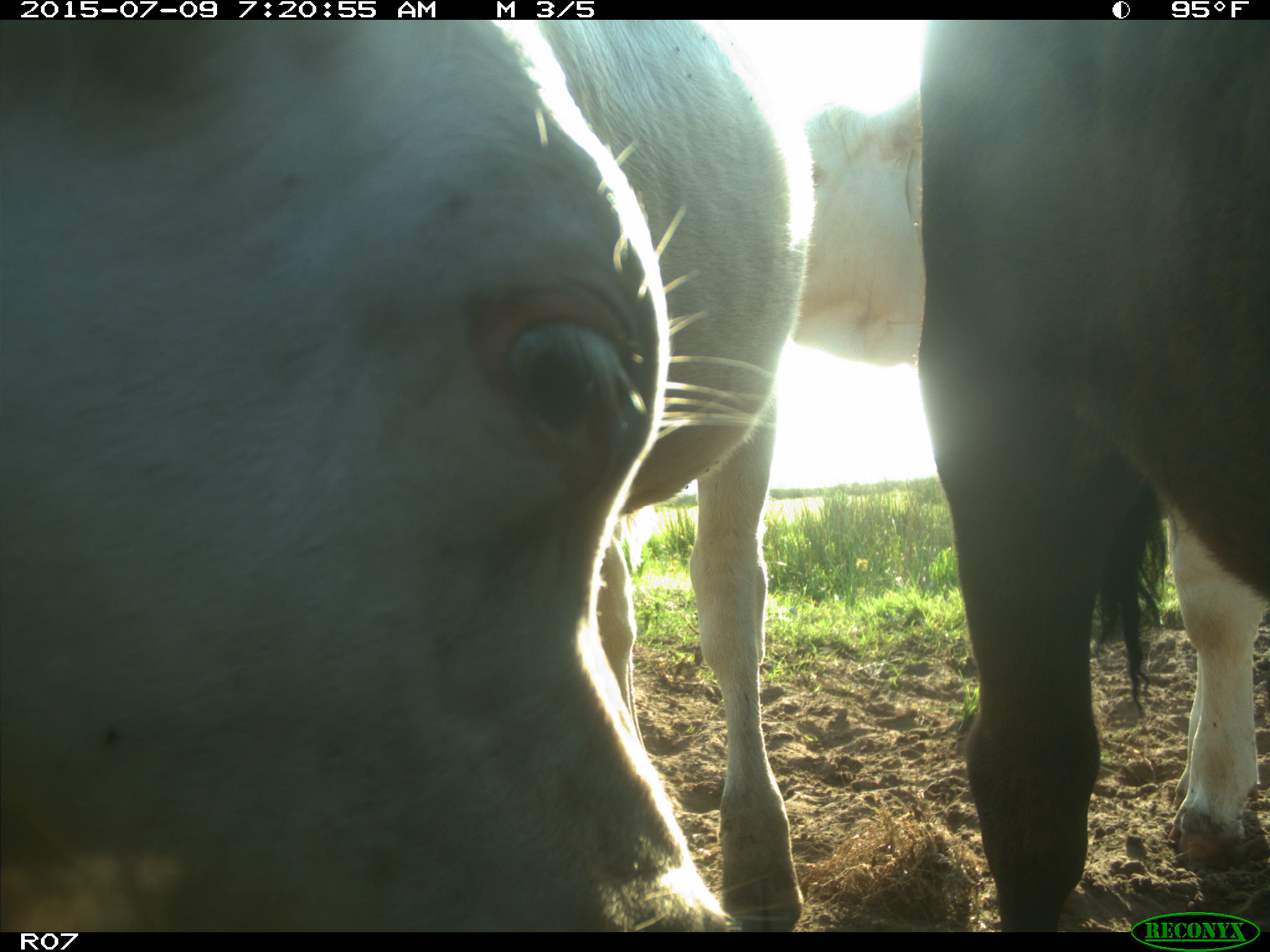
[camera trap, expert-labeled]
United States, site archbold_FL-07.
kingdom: Animalia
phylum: Chordata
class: Mammalia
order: Artiodactyla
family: Bovidae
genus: Bos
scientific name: Bos taurus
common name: domestic cow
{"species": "Bos taurus (domestic cow)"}